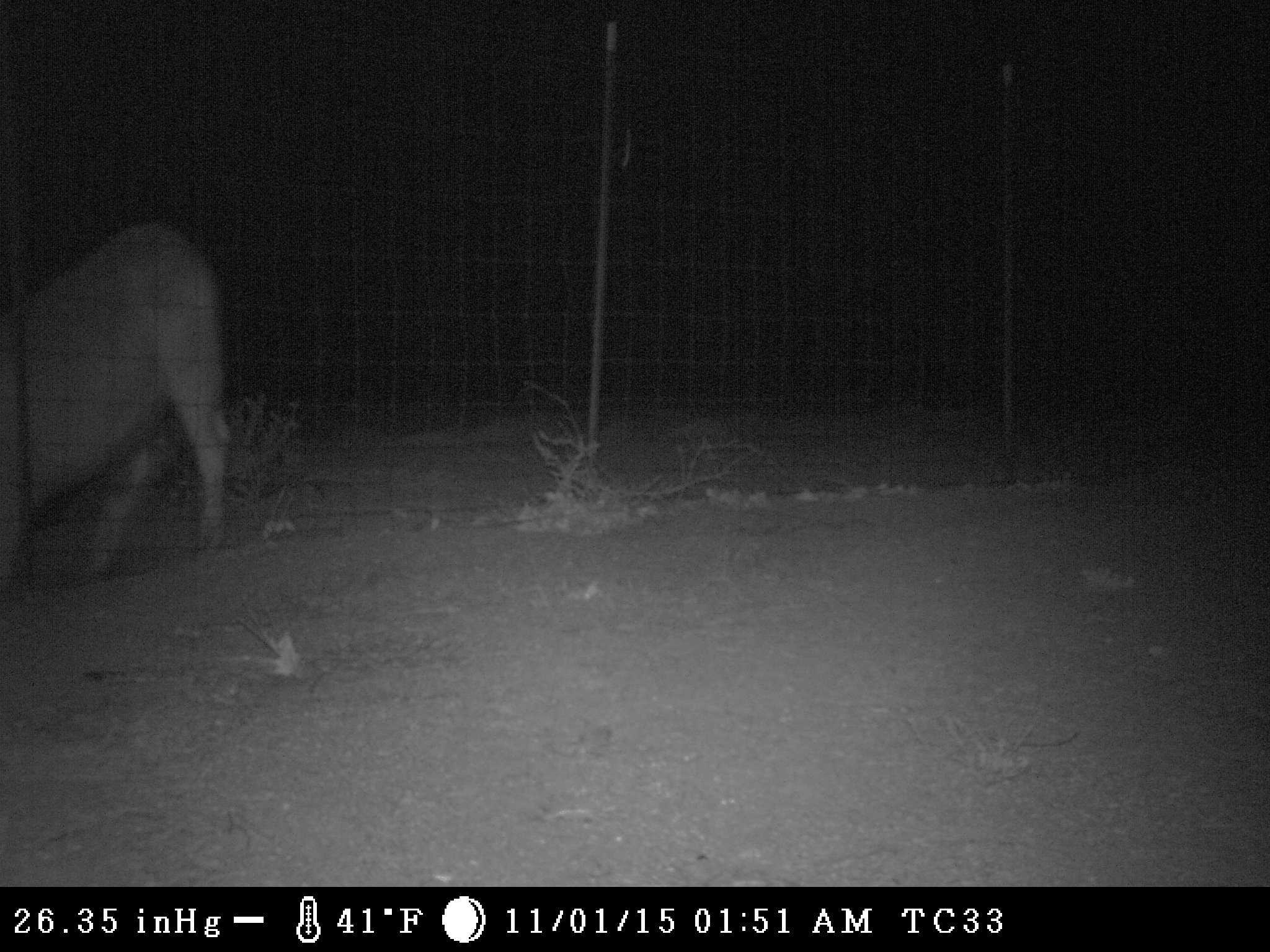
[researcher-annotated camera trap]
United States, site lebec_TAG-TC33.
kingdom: Animalia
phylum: Chordata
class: Mammalia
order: Artiodactyla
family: Bovidae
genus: Bos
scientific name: Bos taurus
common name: domestic cow